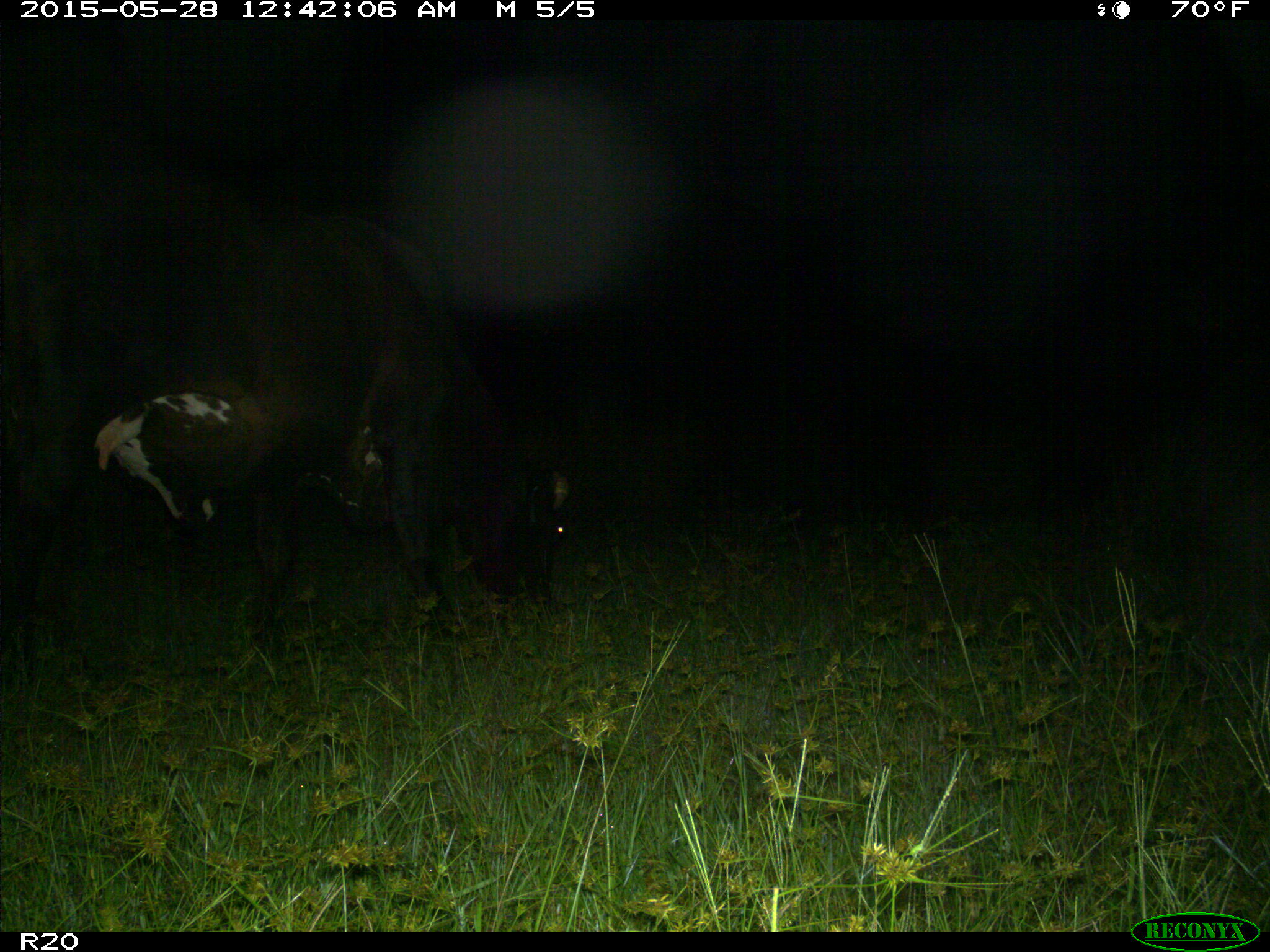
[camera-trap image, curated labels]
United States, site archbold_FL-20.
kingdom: Animalia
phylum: Chordata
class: Mammalia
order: Artiodactyla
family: Bovidae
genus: Bos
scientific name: Bos taurus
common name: domestic cow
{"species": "Bos taurus (domestic cow)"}